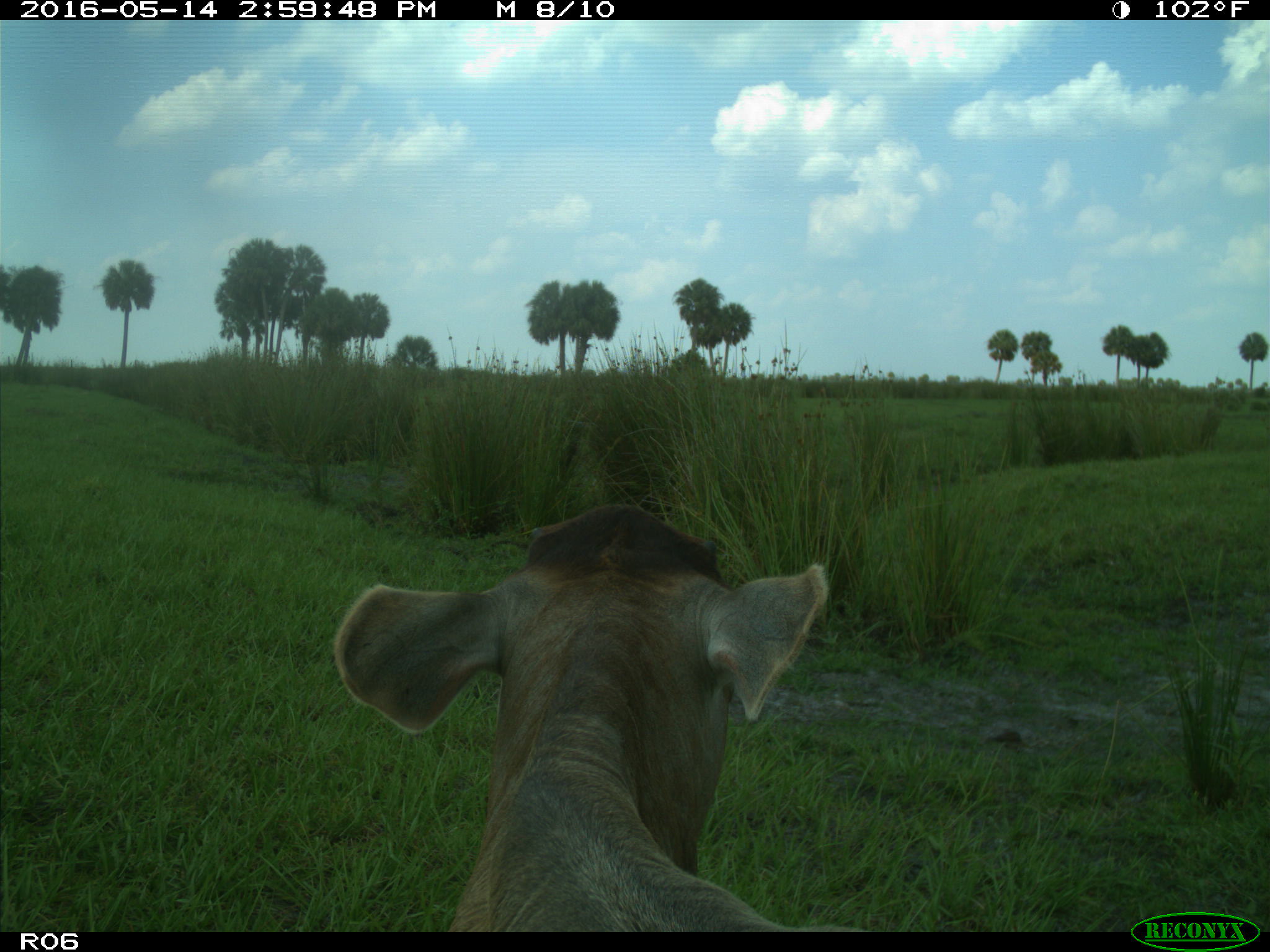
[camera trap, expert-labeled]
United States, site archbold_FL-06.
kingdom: Animalia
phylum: Chordata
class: Mammalia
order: Artiodactyla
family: Bovidae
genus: Bos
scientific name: Bos taurus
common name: domestic cow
Bos taurus (domestic cow).